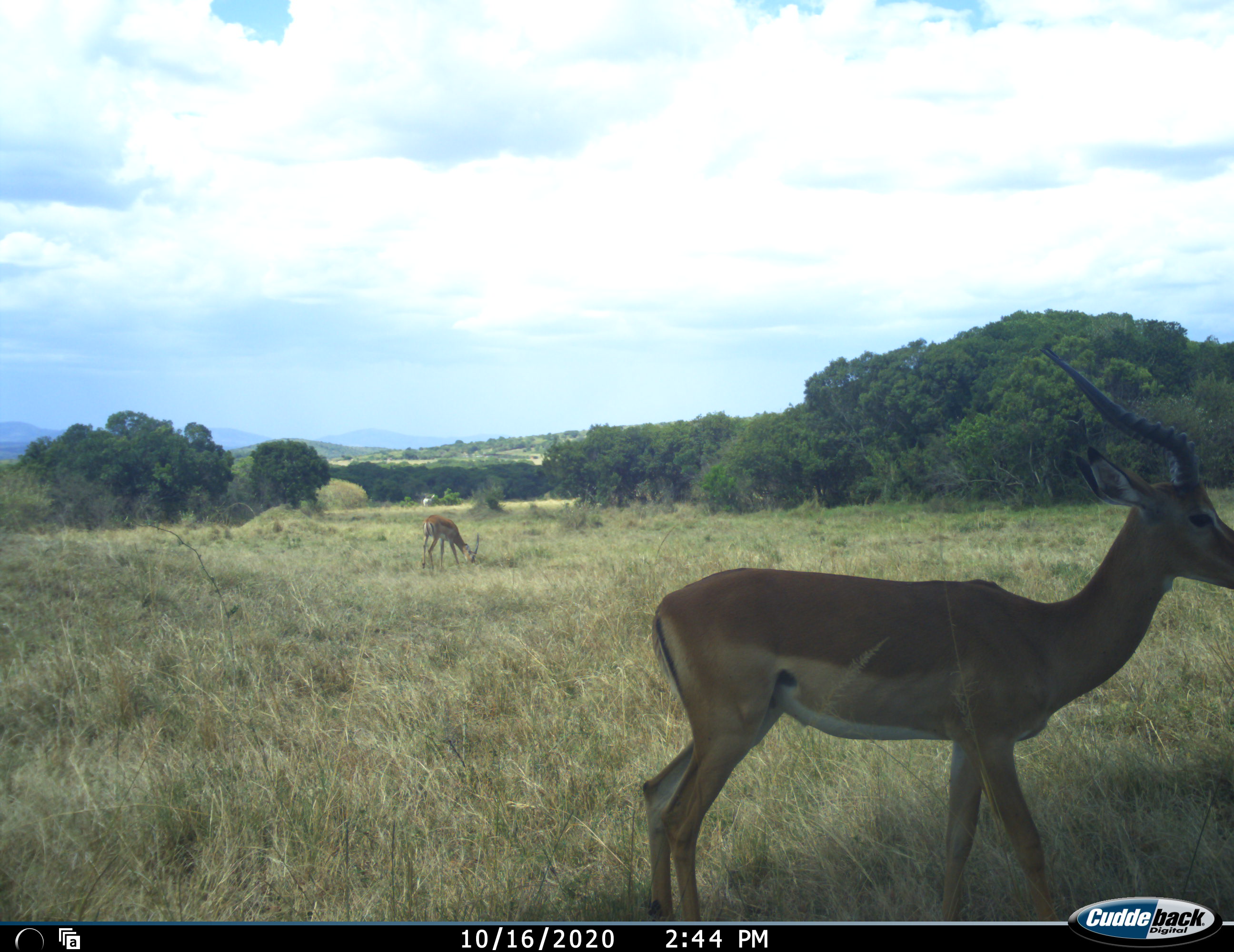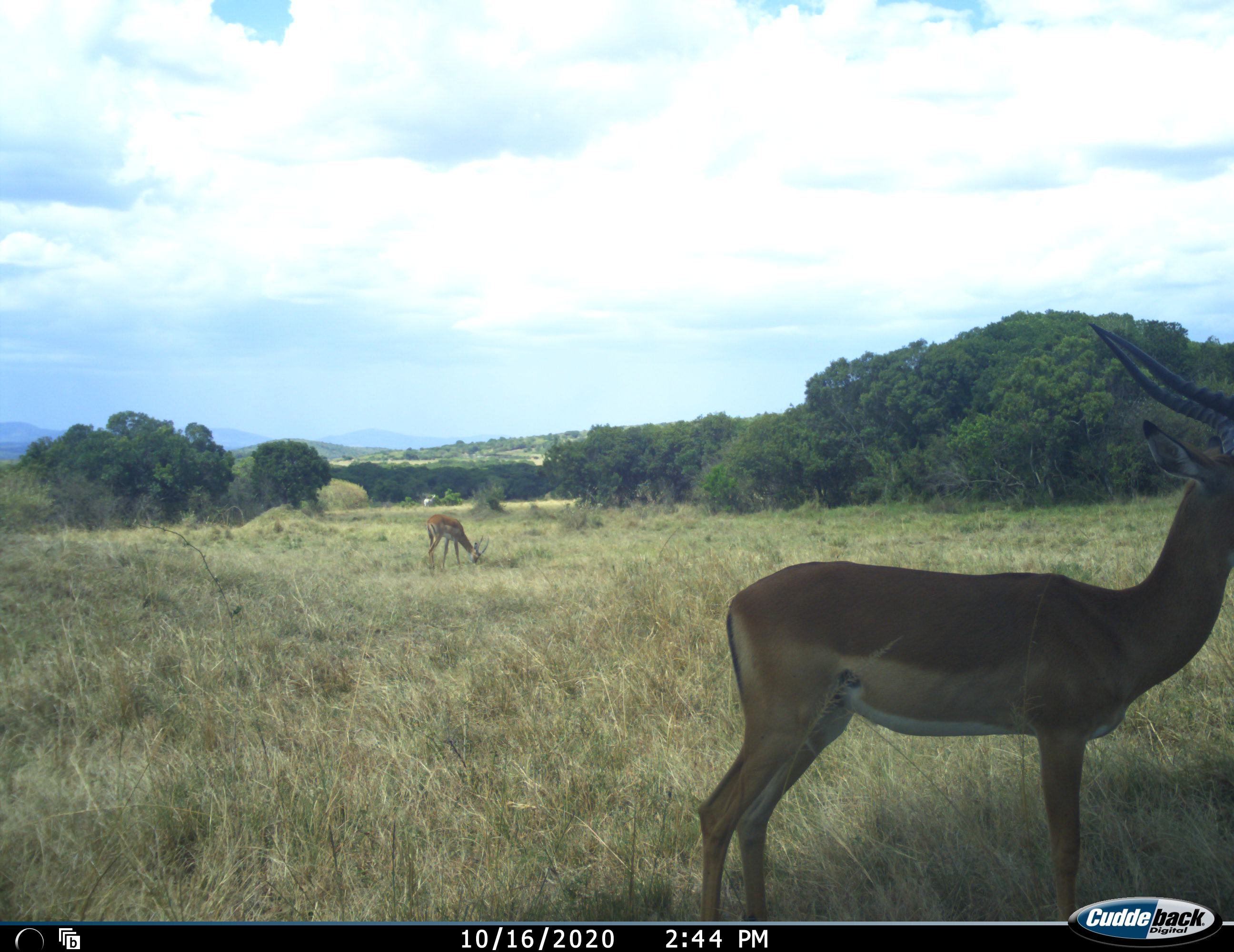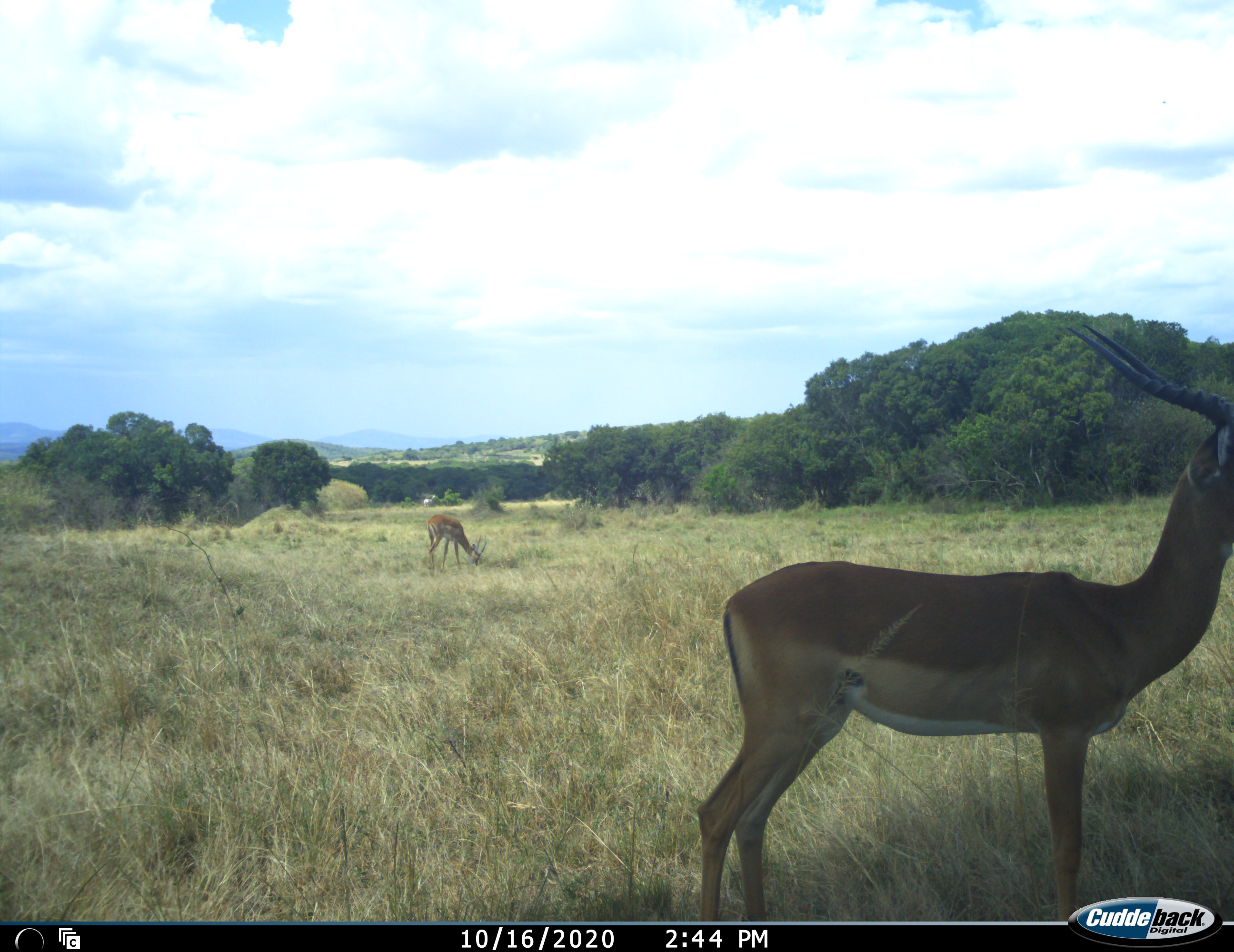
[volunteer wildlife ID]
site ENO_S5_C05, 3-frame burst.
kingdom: Animalia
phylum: Chordata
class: Mammalia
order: Artiodactyla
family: Bovidae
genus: Aepyceros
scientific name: Aepyceros melampus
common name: impala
Impala (Aepyceros melampus), count 2. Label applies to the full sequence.